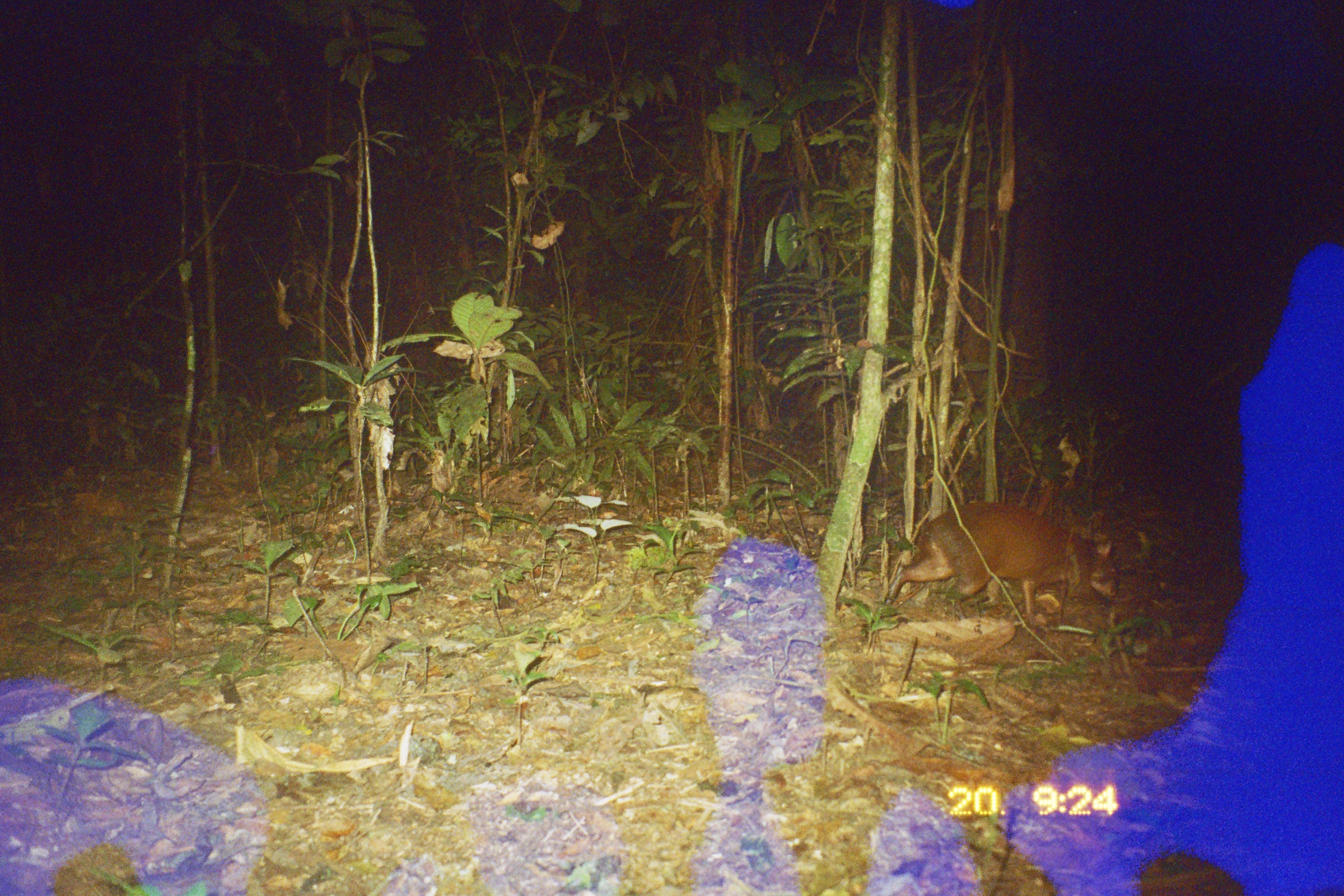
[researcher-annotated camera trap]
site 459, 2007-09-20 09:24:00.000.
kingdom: Animalia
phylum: Chordata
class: Mammalia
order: Rodentia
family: Dasyproctidae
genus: Dasyprocta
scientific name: Dasyprocta punctata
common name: central american agouti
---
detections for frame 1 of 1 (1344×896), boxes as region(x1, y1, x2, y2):
dasyprocta punctata: region(884, 503, 1121, 620)